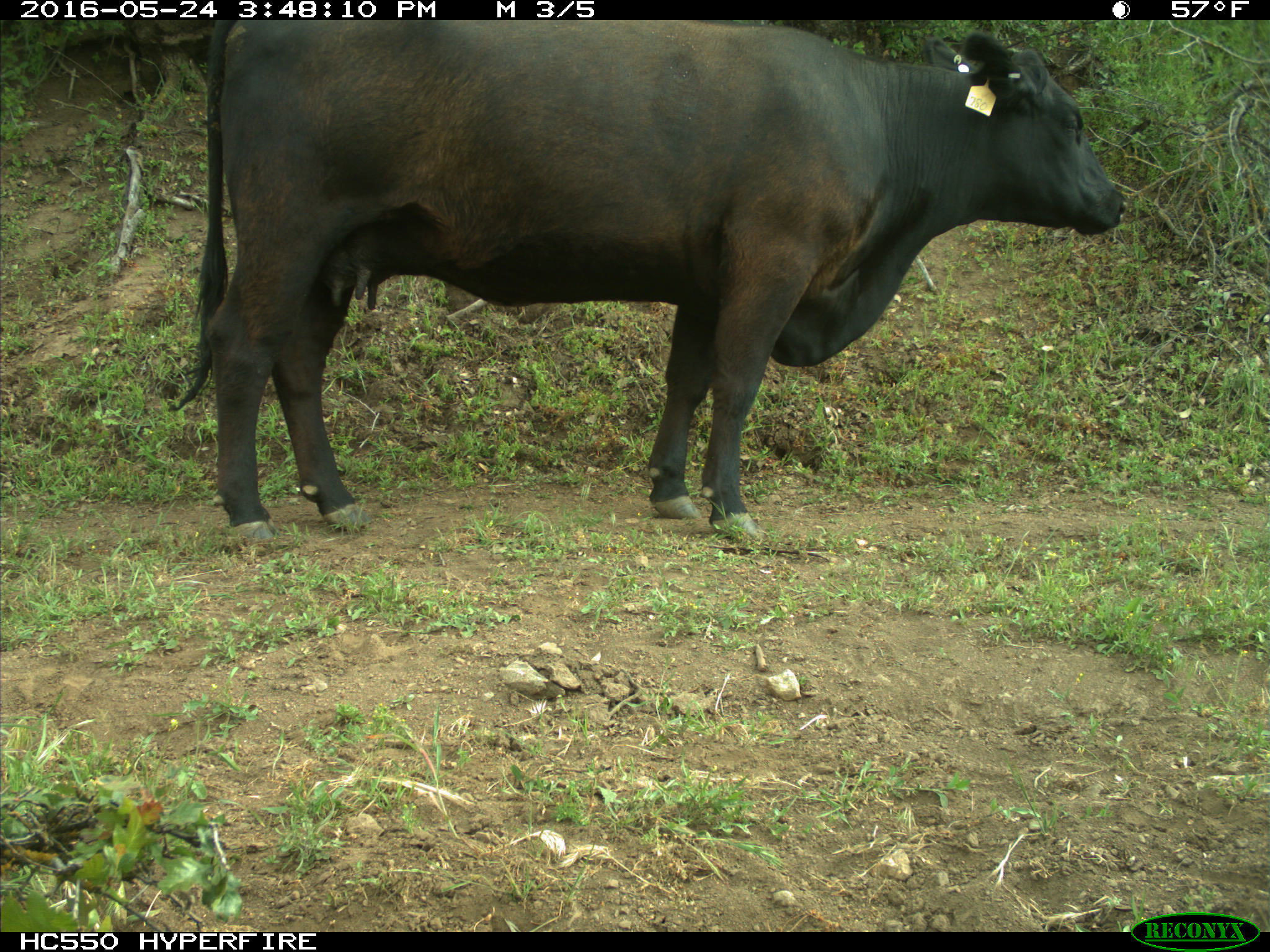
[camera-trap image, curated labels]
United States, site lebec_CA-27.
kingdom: Animalia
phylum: Chordata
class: Mammalia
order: Artiodactyla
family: Bovidae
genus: Bos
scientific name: Bos taurus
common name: domestic cow